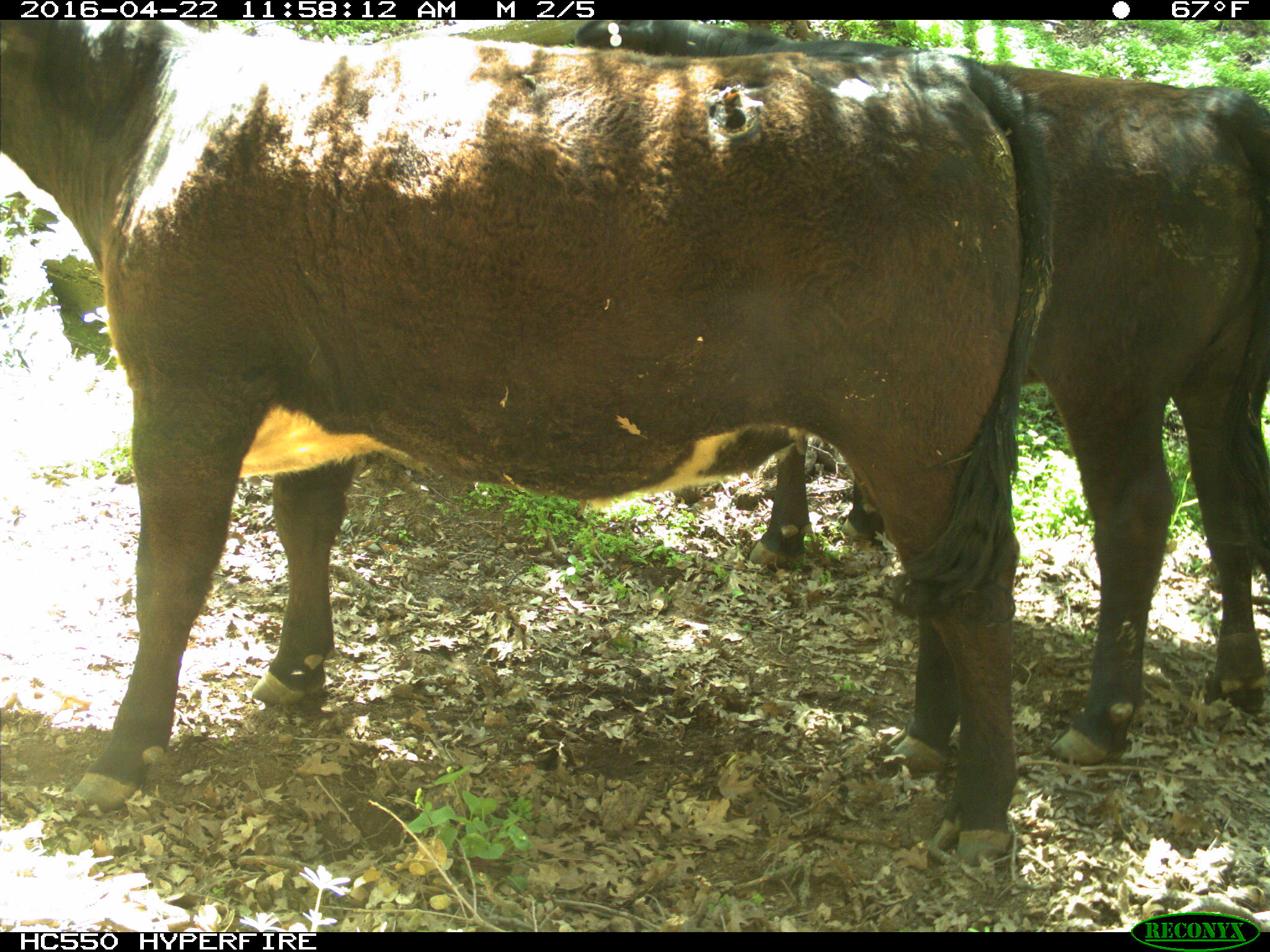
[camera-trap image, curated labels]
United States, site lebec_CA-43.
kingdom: Animalia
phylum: Chordata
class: Mammalia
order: Artiodactyla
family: Bovidae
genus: Bos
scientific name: Bos taurus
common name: domestic cow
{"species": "Bos taurus (domestic cow)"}